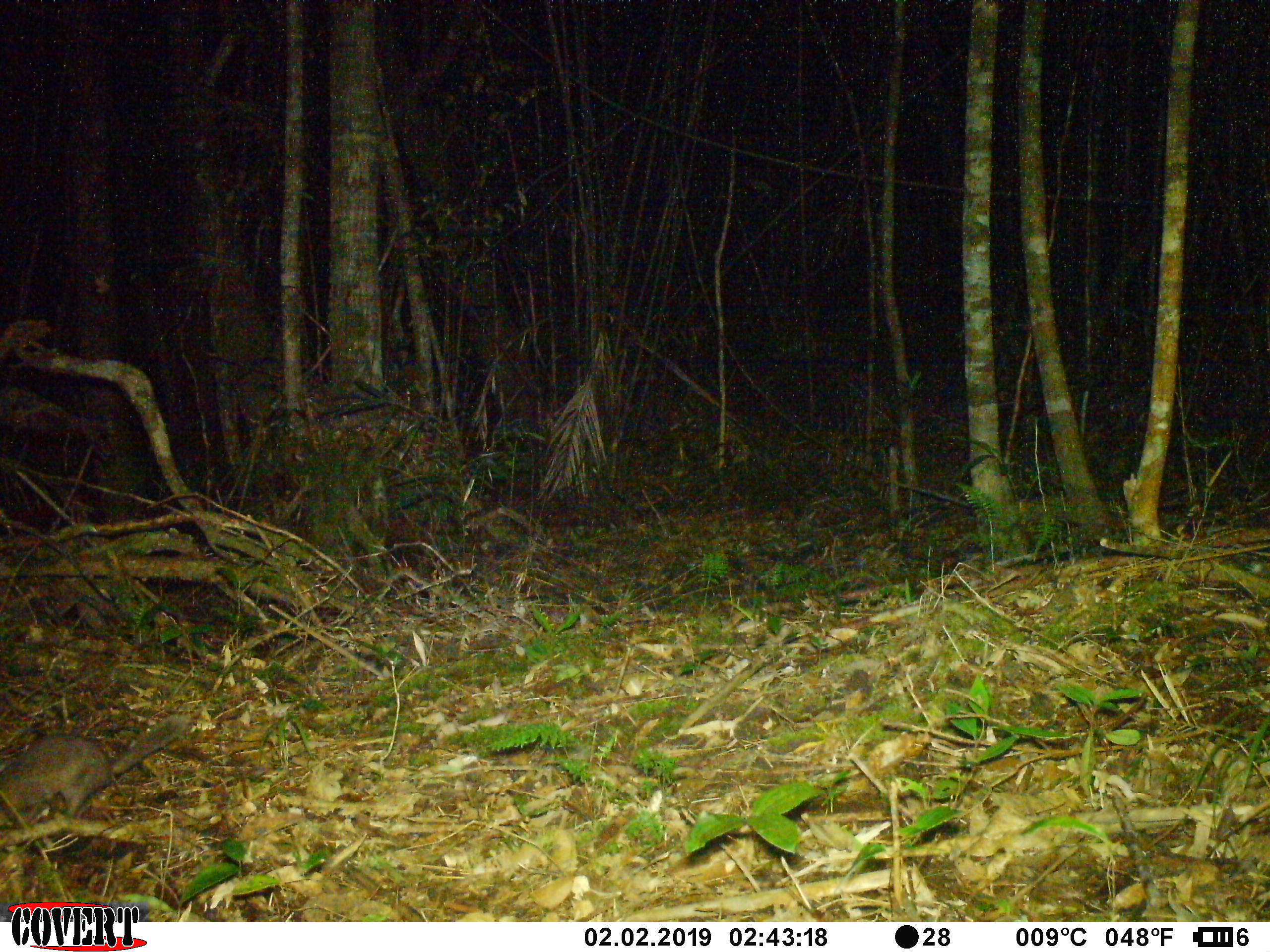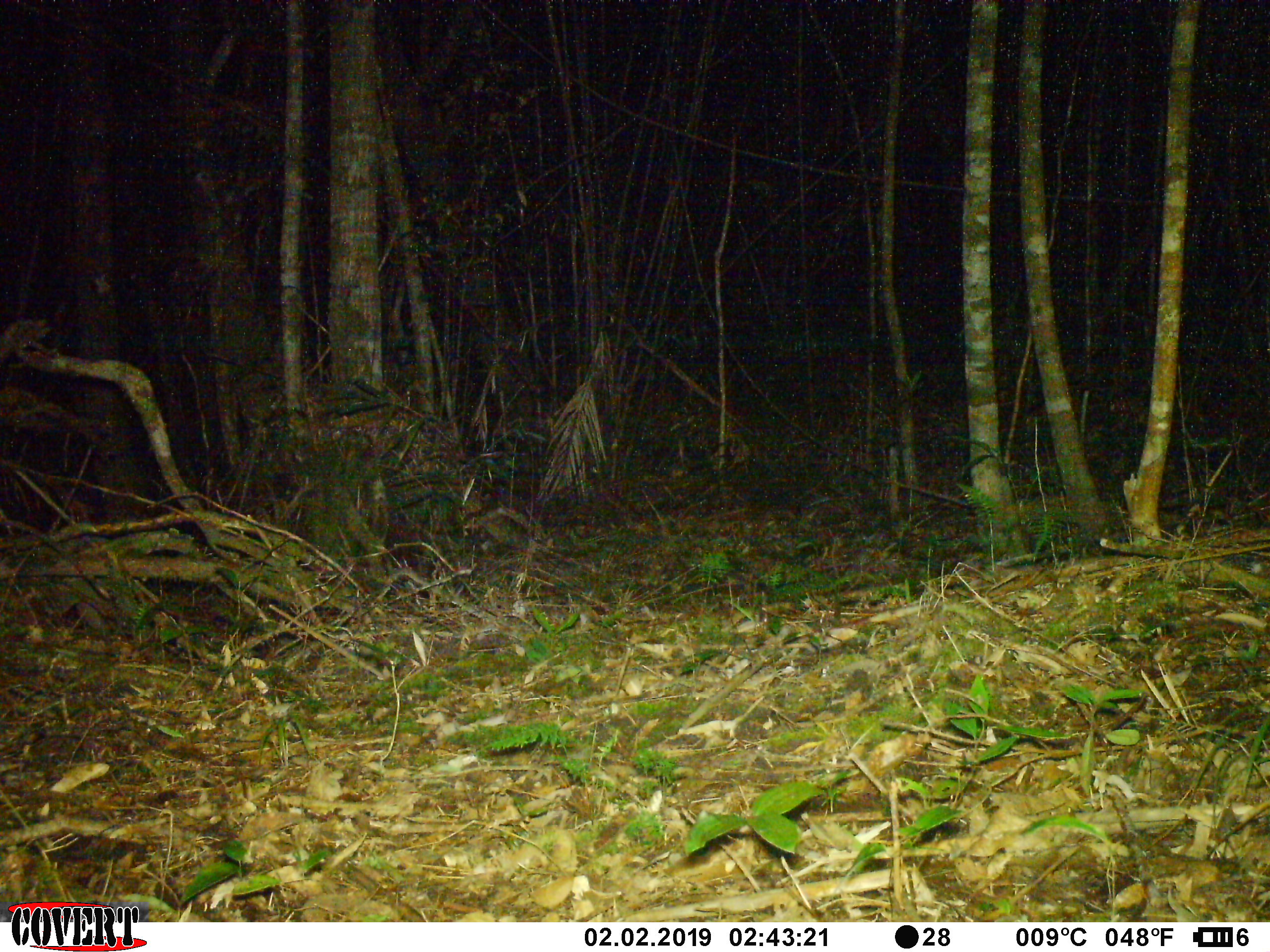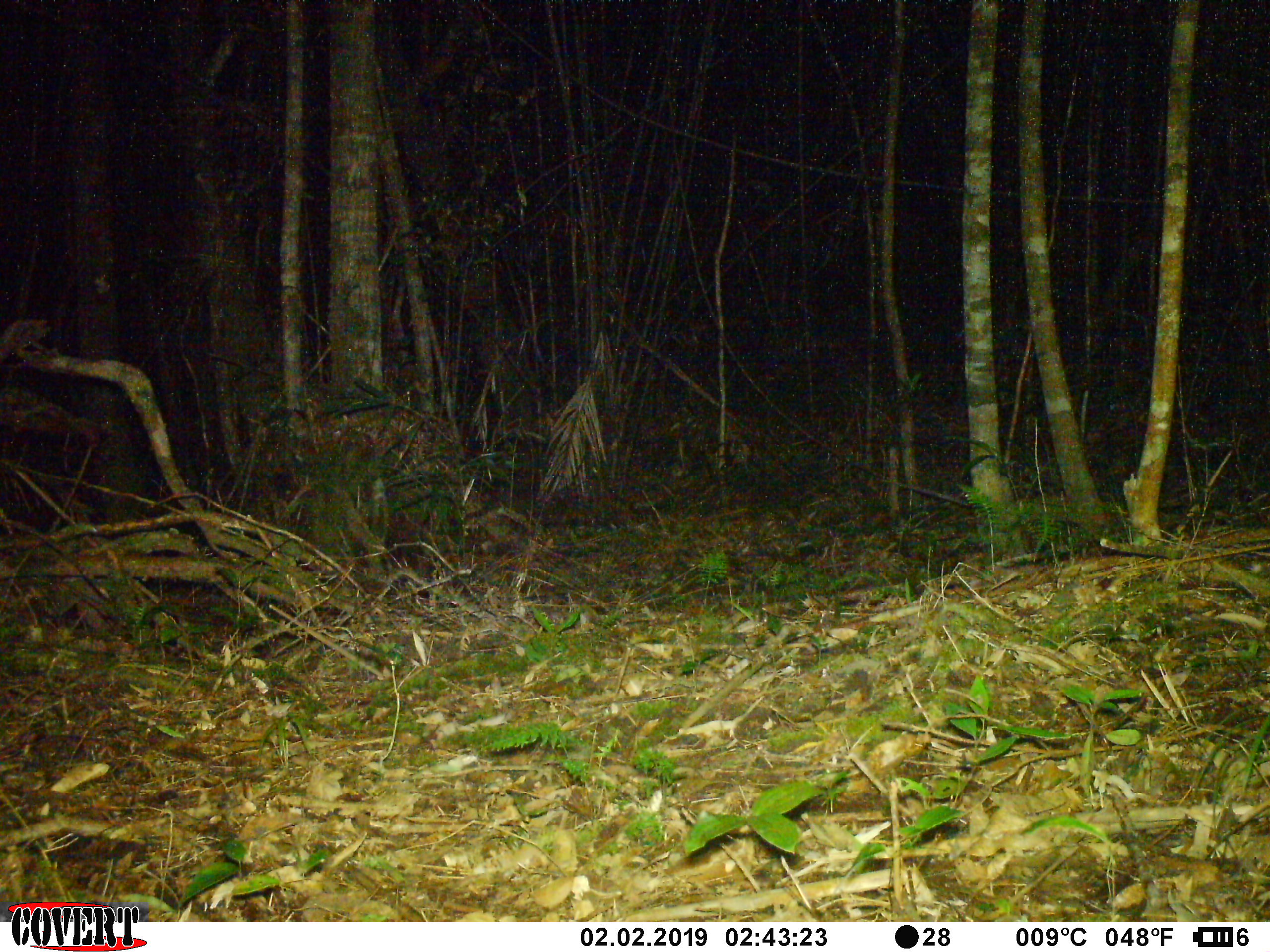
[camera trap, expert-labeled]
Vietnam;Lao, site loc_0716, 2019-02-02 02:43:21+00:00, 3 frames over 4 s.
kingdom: Animalia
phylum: Chordata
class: Mammalia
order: Carnivora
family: Mustelidae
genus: Melogale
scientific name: Melogale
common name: ferret badger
Ferret badger (Melogale). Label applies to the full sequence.